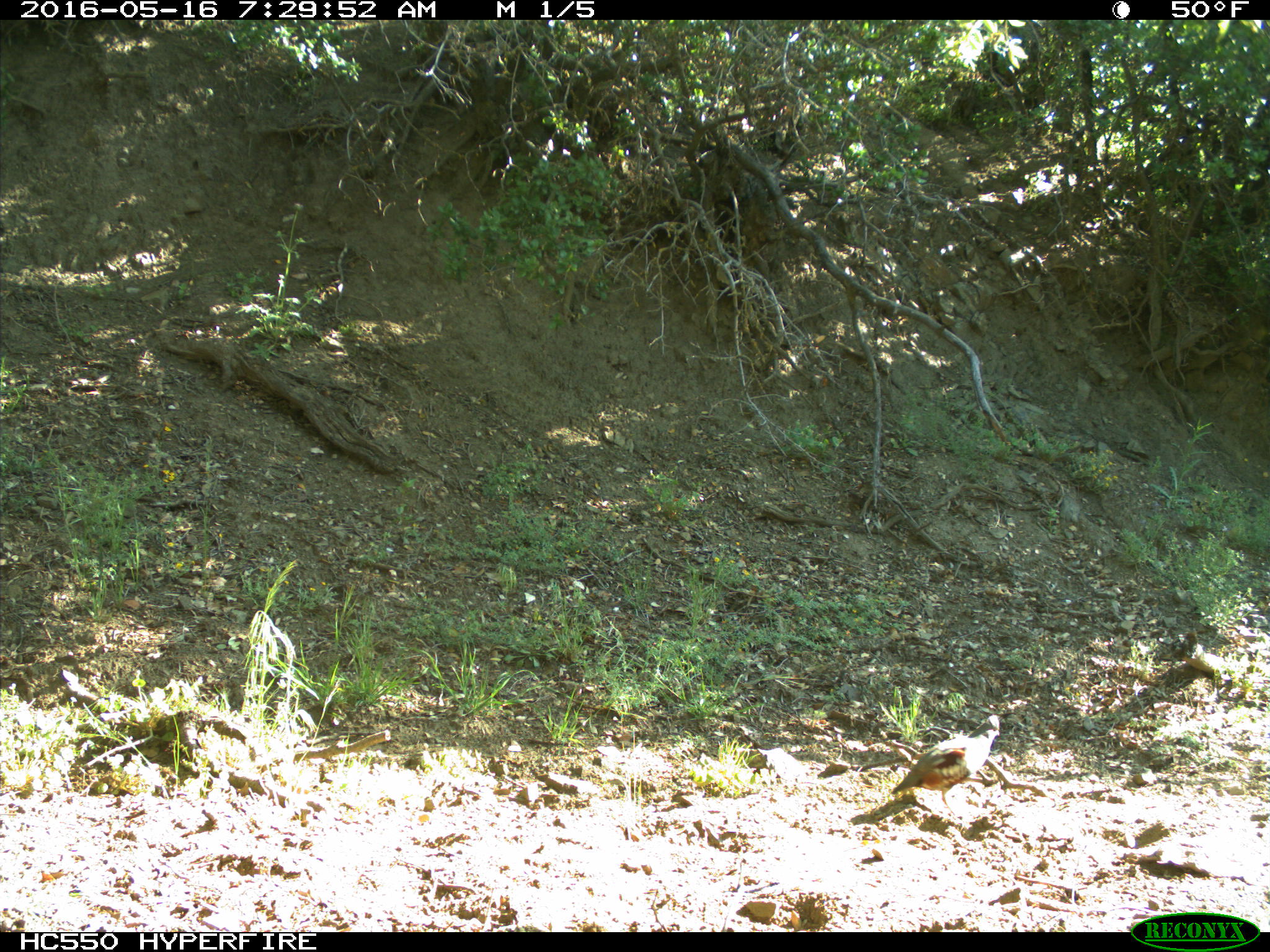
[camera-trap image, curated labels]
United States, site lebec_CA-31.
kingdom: Animalia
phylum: Chordata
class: Aves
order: Galliformes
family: Odontophoridae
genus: Callipepla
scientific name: Callipepla californica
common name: california quail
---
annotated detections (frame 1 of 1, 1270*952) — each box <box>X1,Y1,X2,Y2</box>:
animal: <box>890,712,1016,829</box>